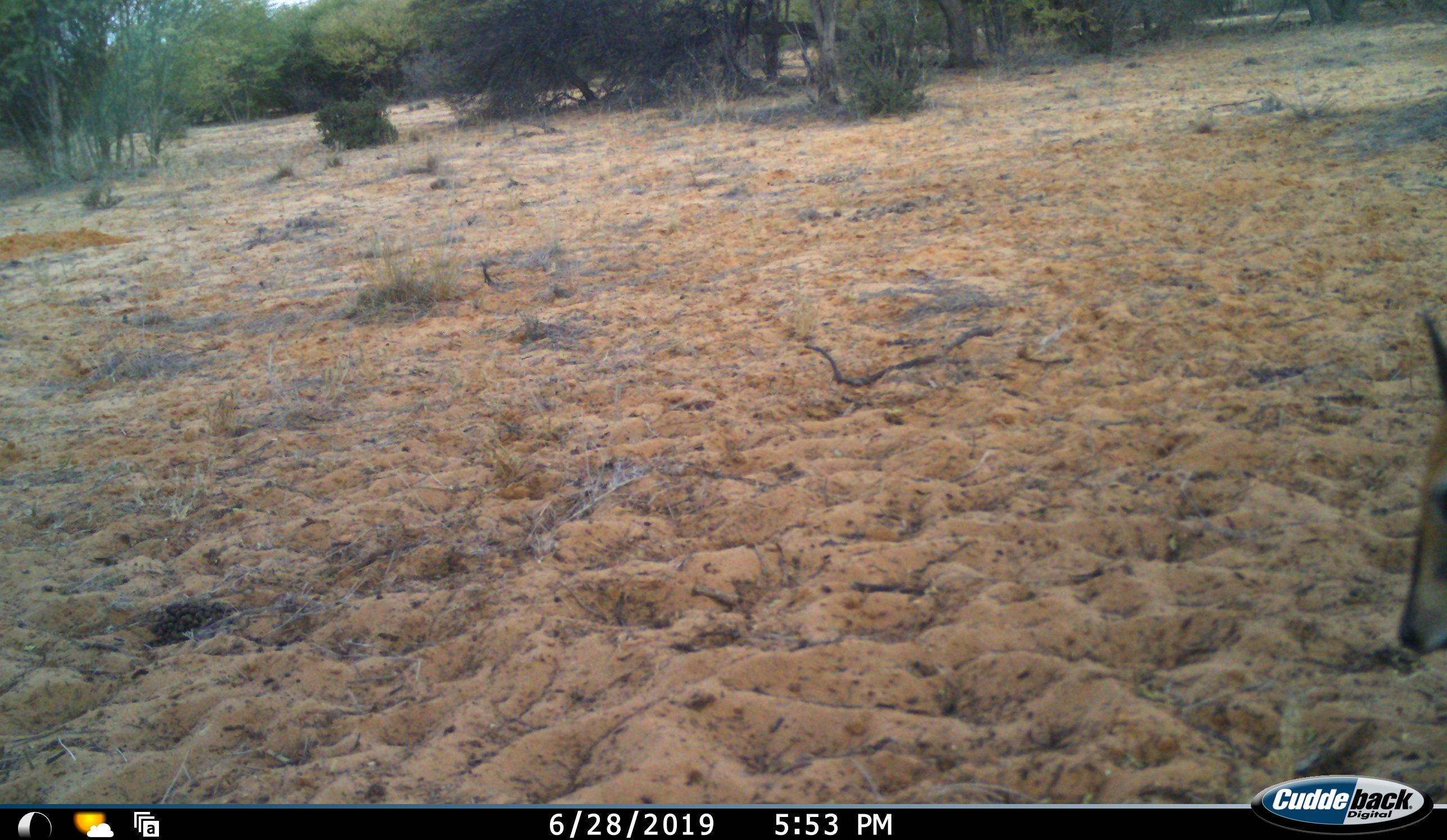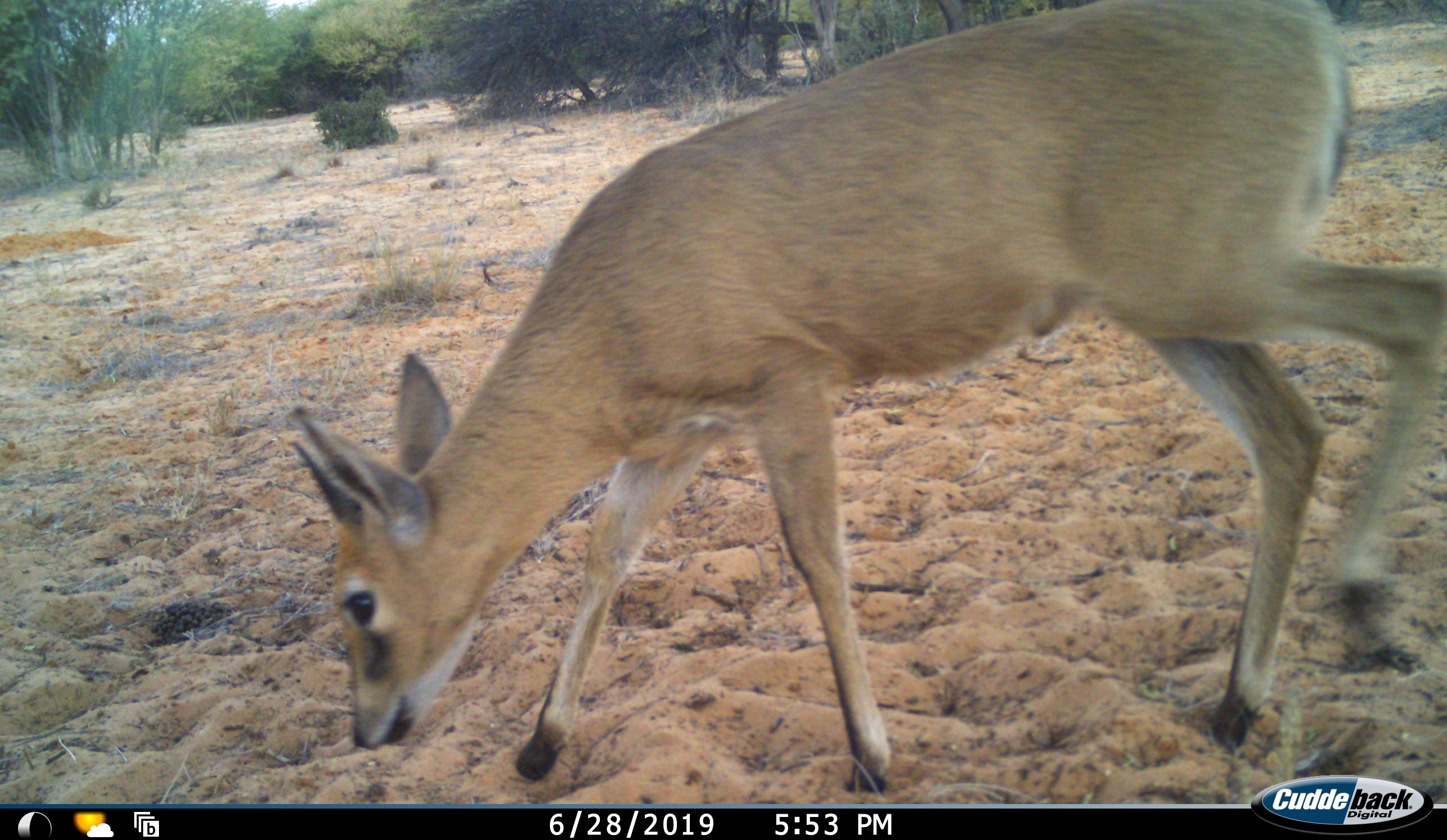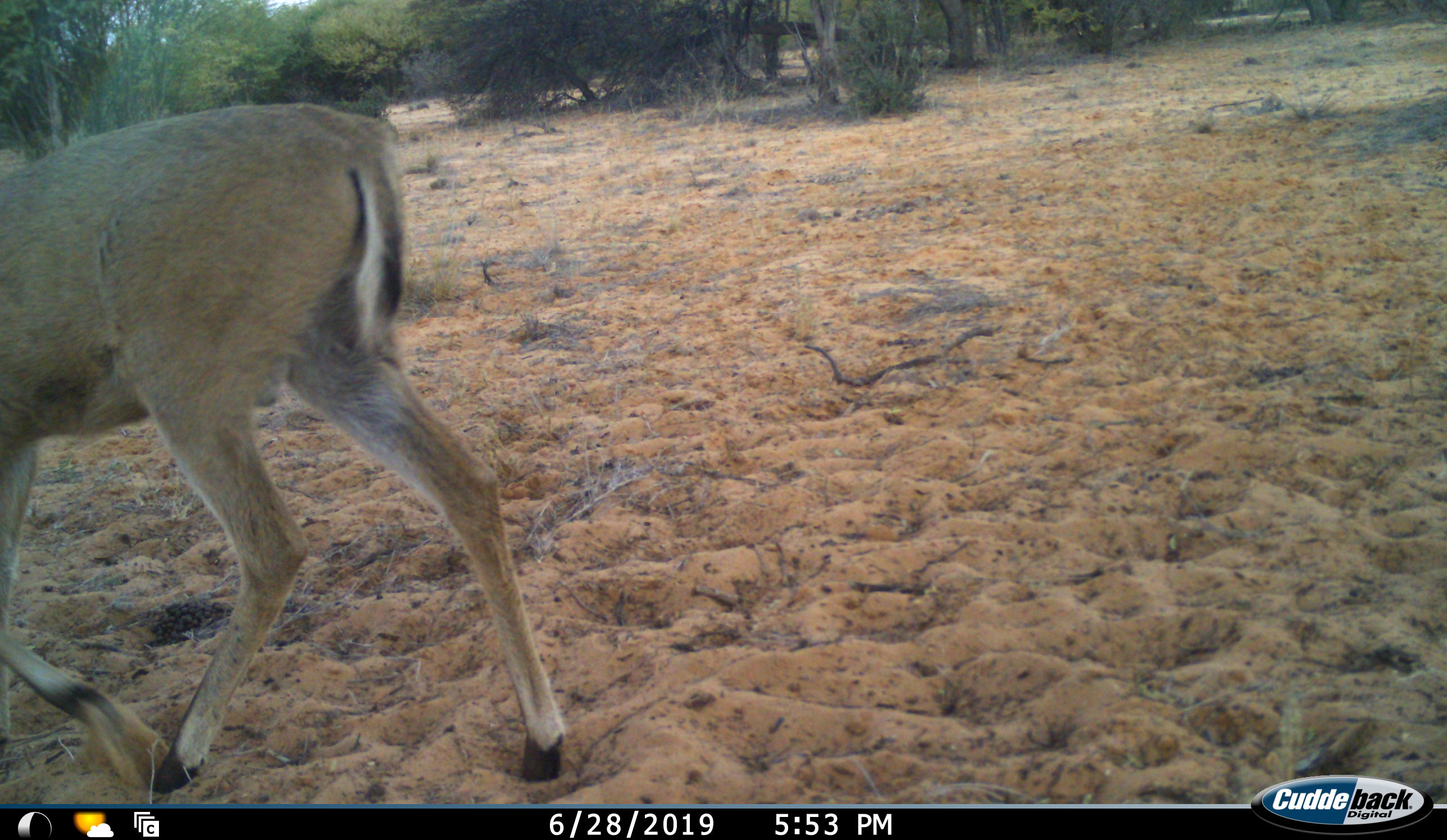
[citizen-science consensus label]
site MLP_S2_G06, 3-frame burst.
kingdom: Animalia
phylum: Chordata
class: Mammalia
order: Artiodactyla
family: Bovidae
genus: Sylvicapra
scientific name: Sylvicapra grimmia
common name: common duiker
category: duikercommongrey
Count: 1.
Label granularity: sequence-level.